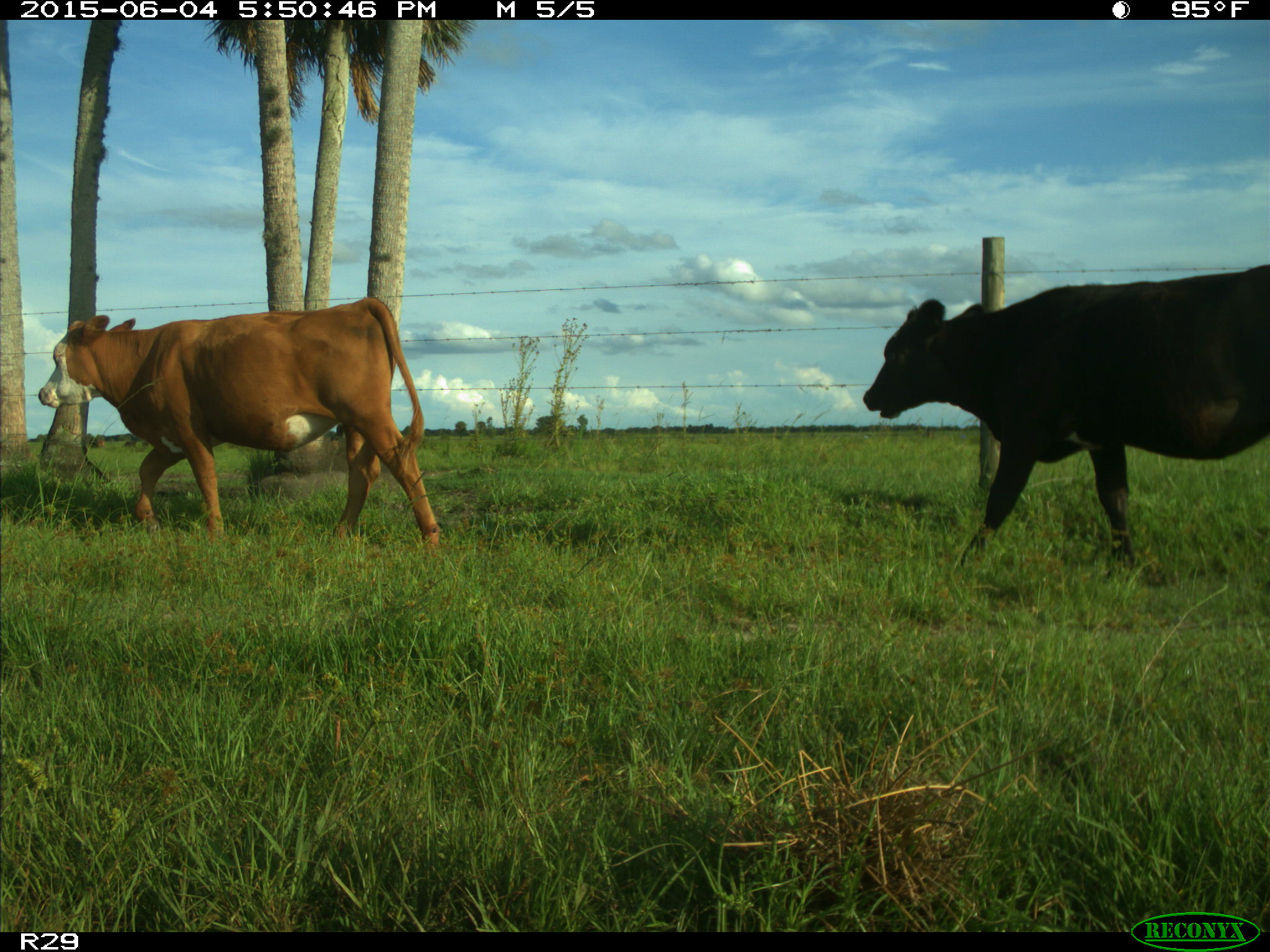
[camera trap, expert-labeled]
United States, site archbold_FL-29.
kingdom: Animalia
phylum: Chordata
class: Mammalia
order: Artiodactyla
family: Bovidae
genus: Bos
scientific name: Bos taurus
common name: domestic cow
Bos taurus (domestic cow).